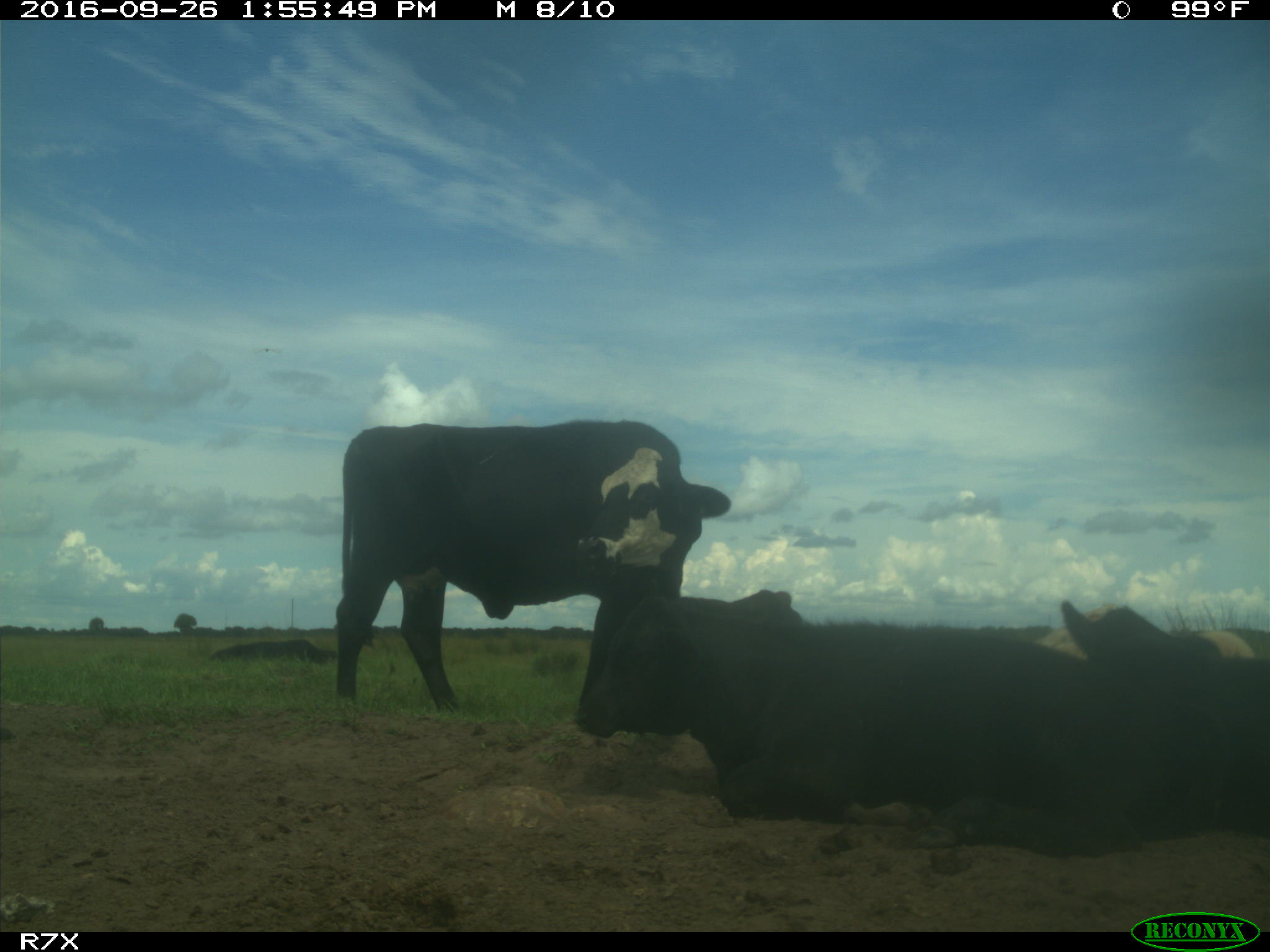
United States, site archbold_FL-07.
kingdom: Animalia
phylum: Chordata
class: Mammalia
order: Artiodactyla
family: Bovidae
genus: Bos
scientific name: Bos taurus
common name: domestic cow